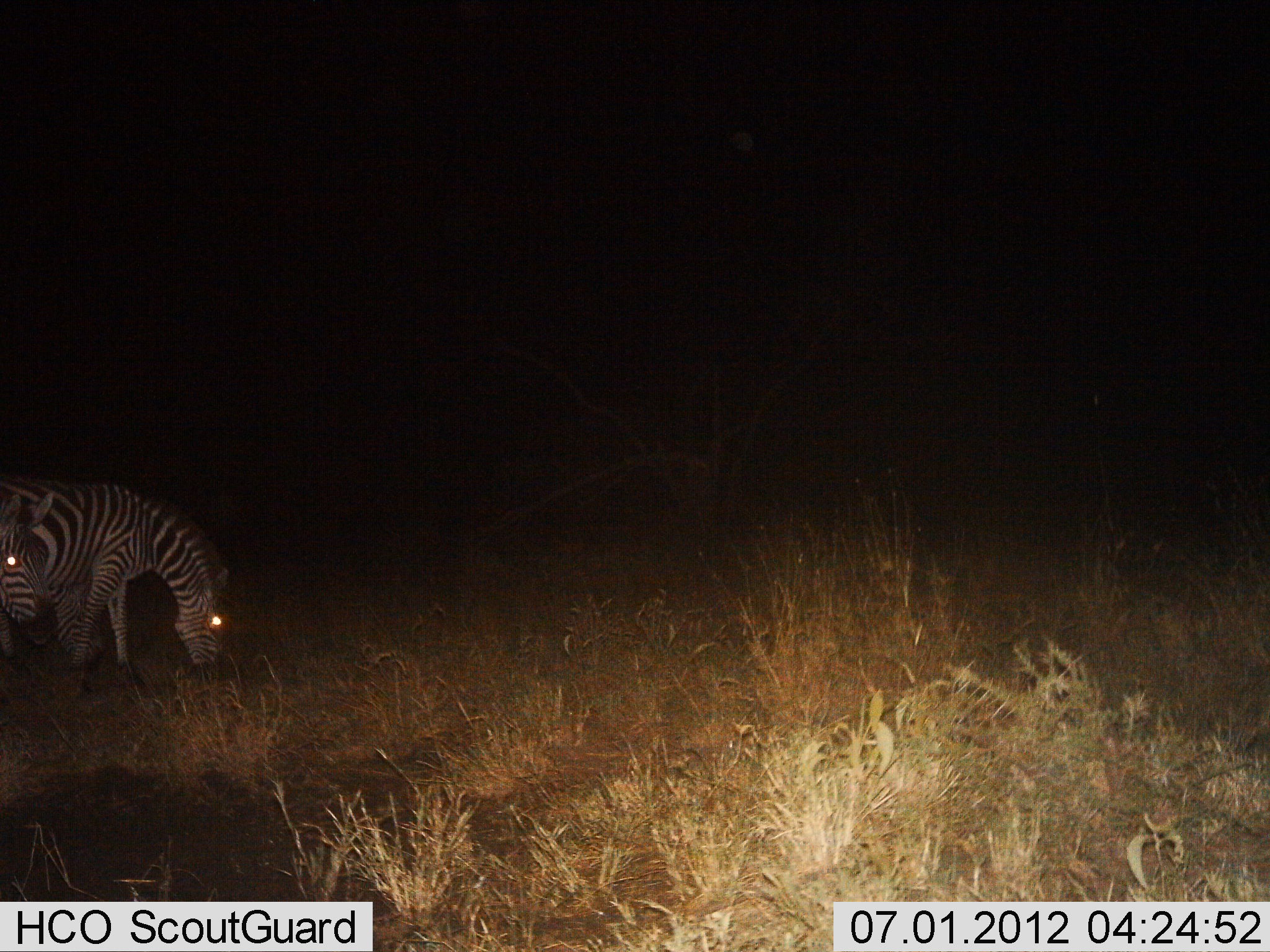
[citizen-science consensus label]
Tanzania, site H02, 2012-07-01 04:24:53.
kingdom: Animalia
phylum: Chordata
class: Mammalia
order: Perissodactyla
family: Equidae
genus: Equus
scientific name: Equus quagga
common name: plains zebra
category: zebra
Zebra (plains zebra) (Equus quagga), count 2. Behavior (volunteer vote fractions): standing 50%, resting 0%, moving 10%, interacting 0%. Young present (vote fraction): 0%. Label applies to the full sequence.